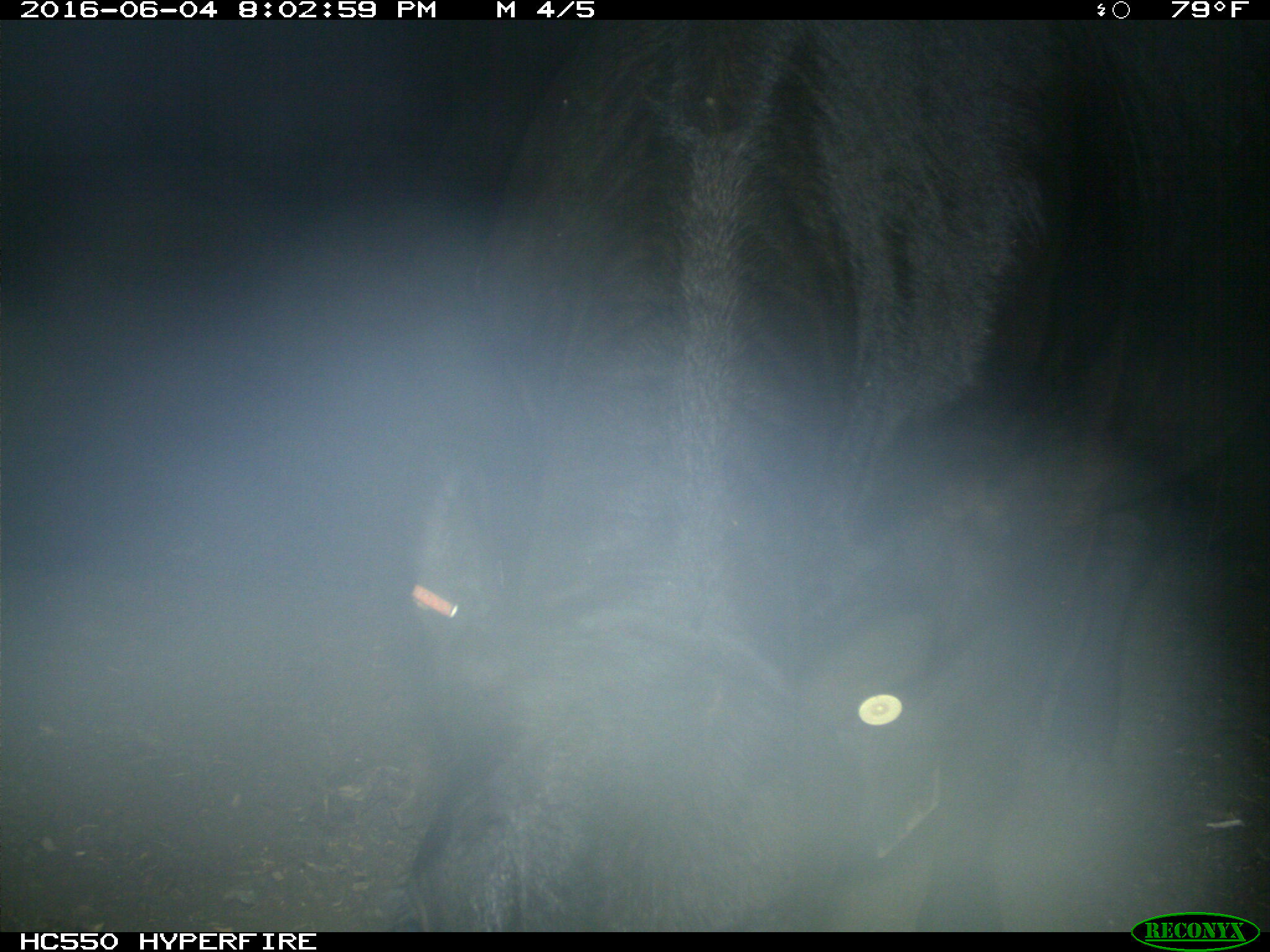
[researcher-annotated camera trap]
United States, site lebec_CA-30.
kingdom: Animalia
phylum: Chordata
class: Mammalia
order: Artiodactyla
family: Bovidae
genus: Bos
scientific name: Bos taurus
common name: domestic cow